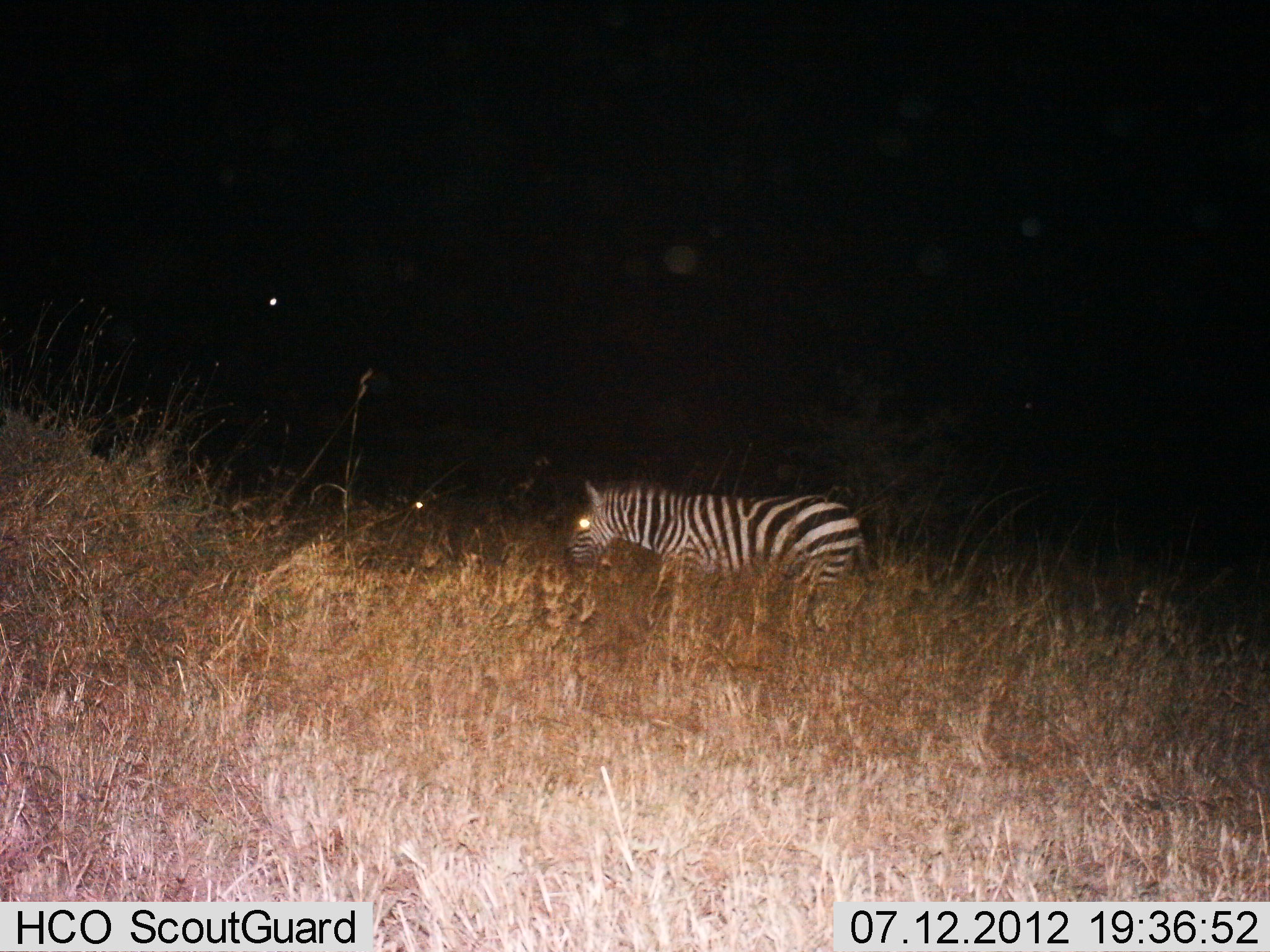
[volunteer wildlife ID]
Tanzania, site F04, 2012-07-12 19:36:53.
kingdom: Animalia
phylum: Chordata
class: Mammalia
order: Perissodactyla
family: Equidae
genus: Equus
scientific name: Equus quagga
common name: plains zebra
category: zebra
Zebra (plains zebra) (Equus quagga), count 1. Behavior (volunteer vote fractions): standing 50%, resting 0%, moving 50%, interacting 0%. Young present (vote fraction): 0%. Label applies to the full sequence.